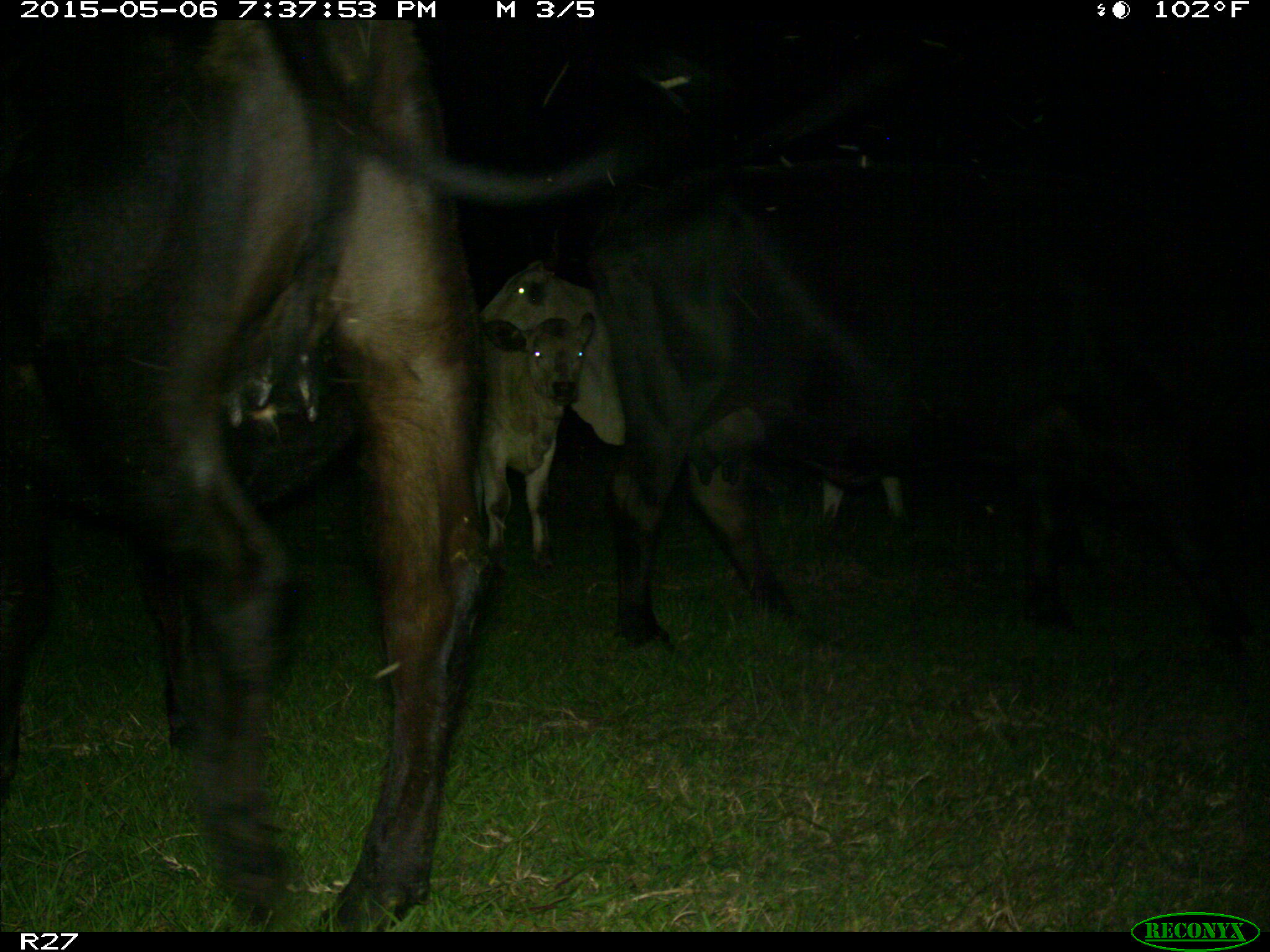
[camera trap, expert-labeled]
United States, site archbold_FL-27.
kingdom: Animalia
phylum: Chordata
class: Mammalia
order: Artiodactyla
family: Bovidae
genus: Bos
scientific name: Bos taurus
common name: domestic cow